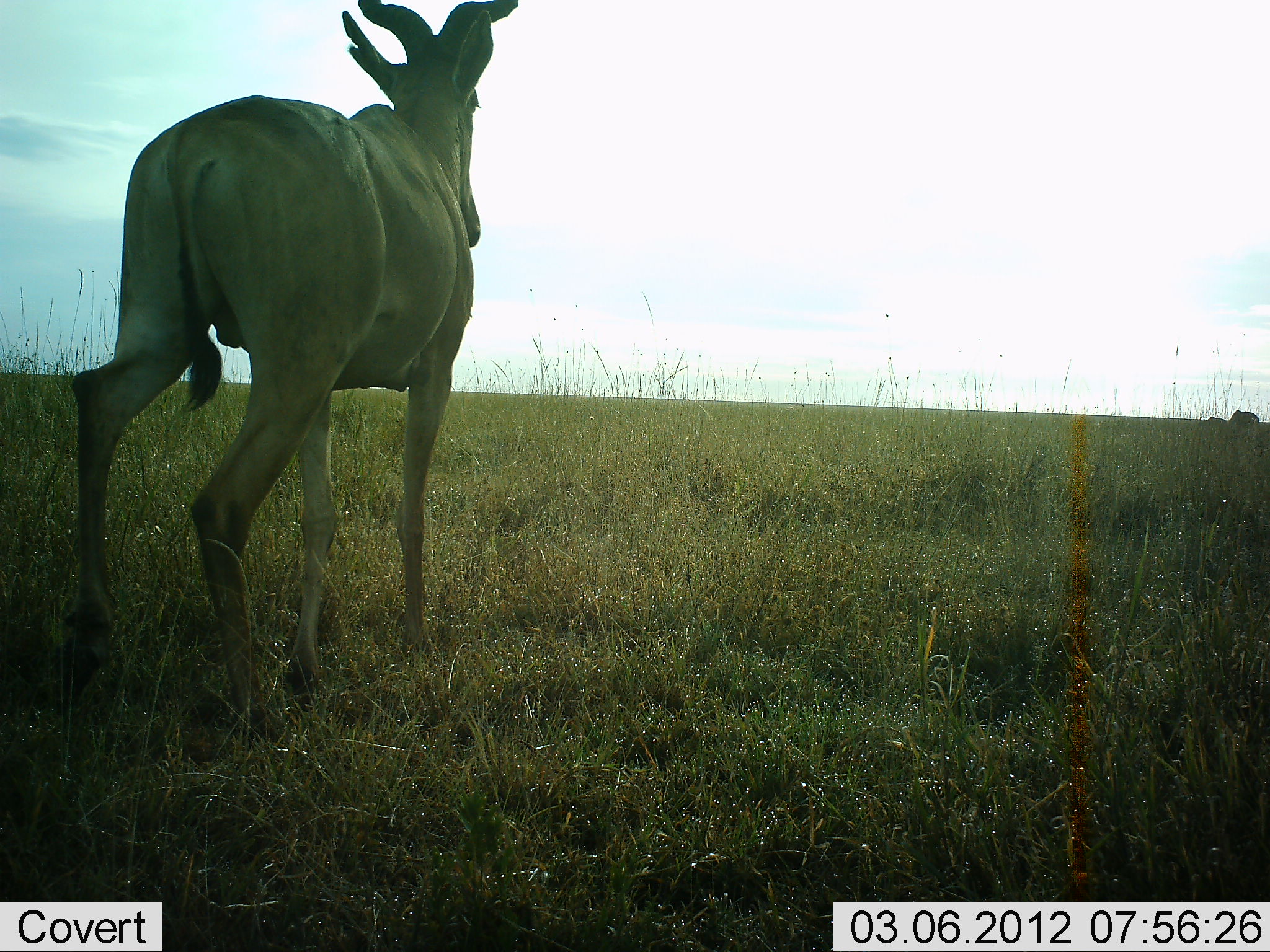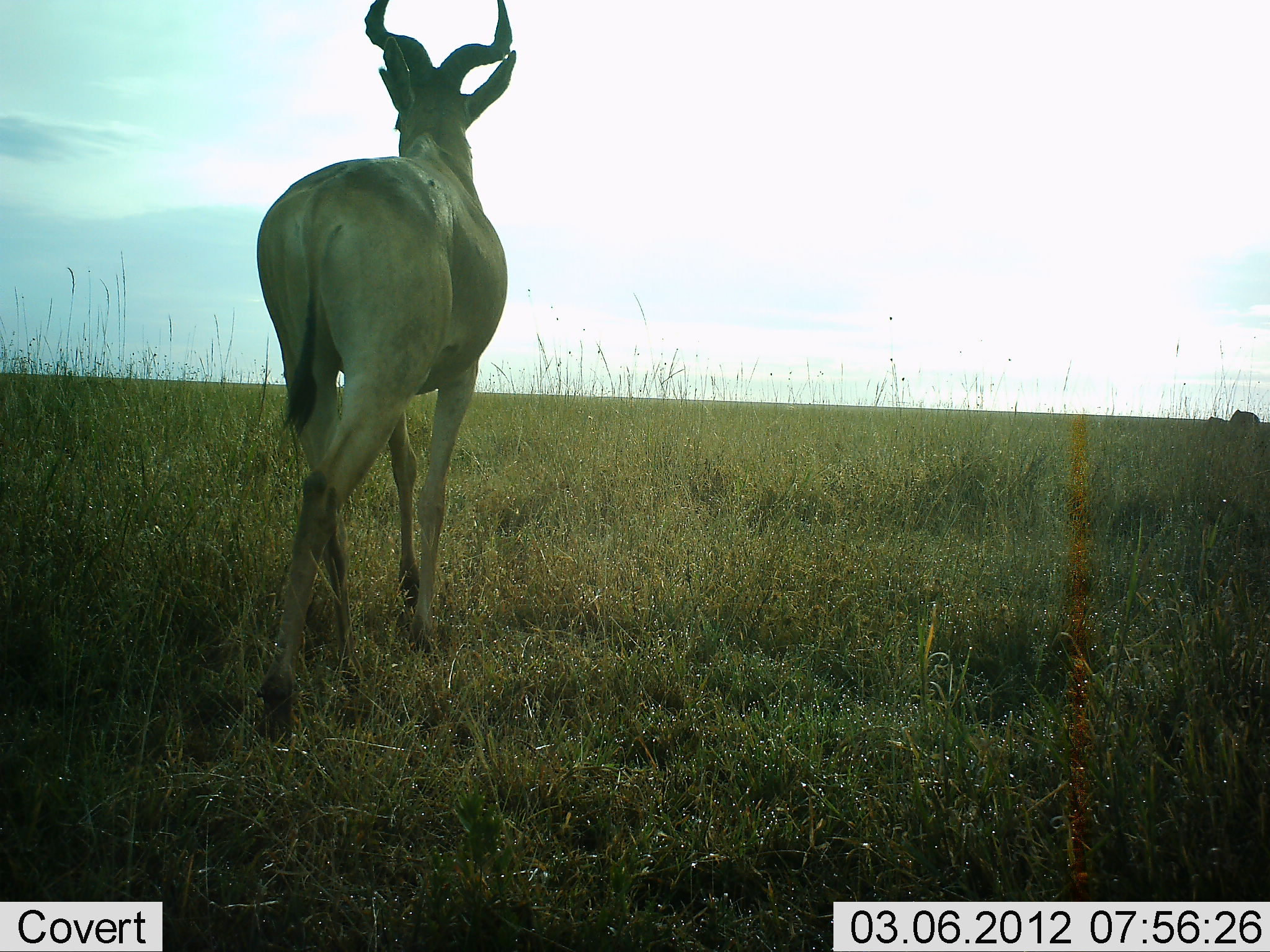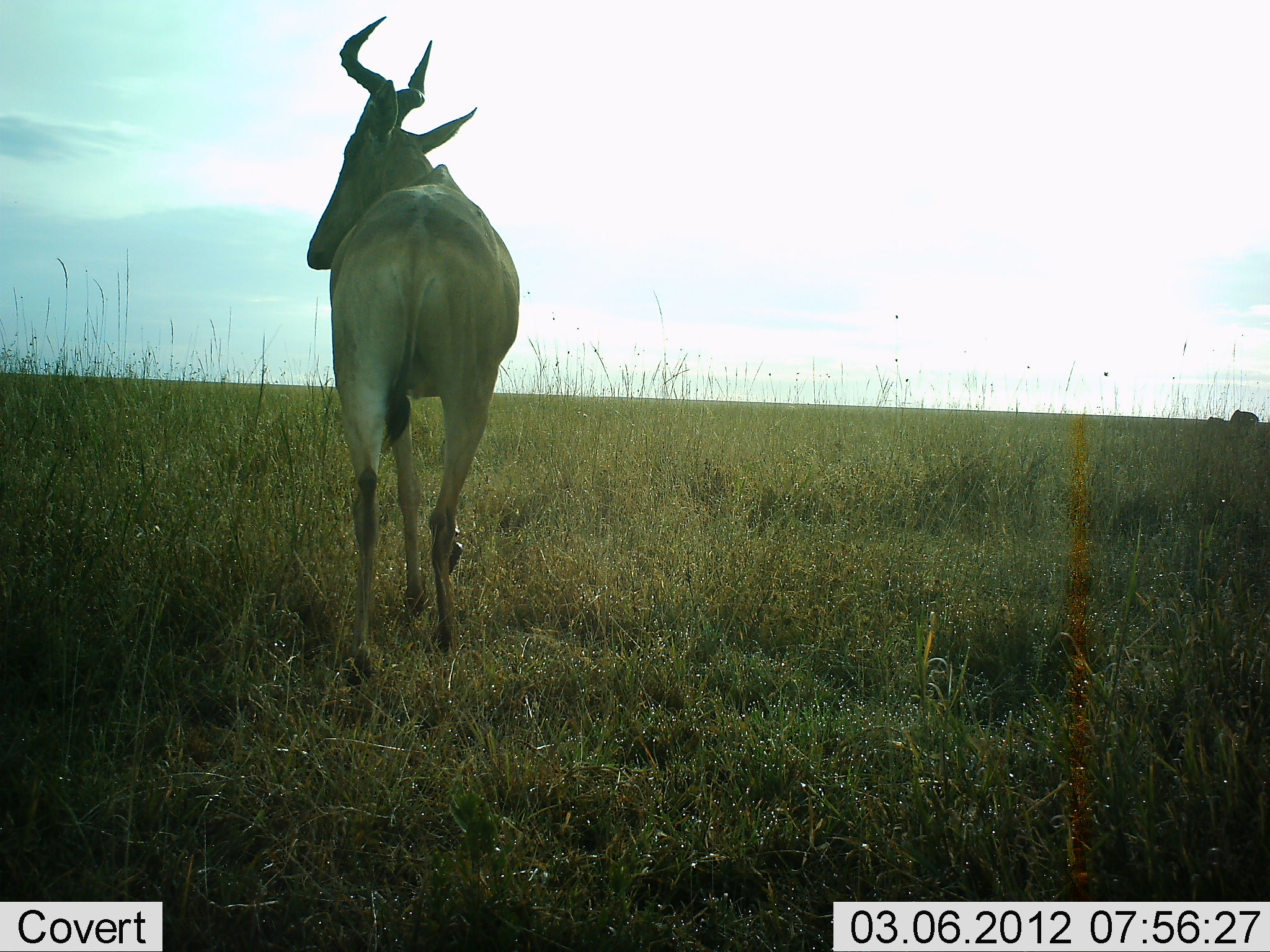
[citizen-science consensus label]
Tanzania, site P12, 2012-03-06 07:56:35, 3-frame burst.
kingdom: Animalia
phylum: Chordata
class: Mammalia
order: Artiodactyla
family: Bovidae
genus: Alcelaphus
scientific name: Alcelaphus buselaphus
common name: hartebeest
Hartebeest (Alcelaphus buselaphus), count 1. Behavior (volunteer vote fractions): standing 7%, resting 0%, moving 97%, interacting 0%. Young present (vote fraction): 0%. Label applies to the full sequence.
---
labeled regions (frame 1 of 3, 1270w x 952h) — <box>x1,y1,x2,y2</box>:
animal: <box>52,0,530,729</box>; <box>1227,408,1262,425</box>; <box>1198,415,1229,423</box>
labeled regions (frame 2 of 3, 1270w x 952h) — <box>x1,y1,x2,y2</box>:
animal: <box>249,0,524,710</box>; <box>1228,410,1259,422</box>; <box>1208,413,1228,423</box>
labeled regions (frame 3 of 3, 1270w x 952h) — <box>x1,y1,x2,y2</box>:
animal: <box>302,12,524,685</box>